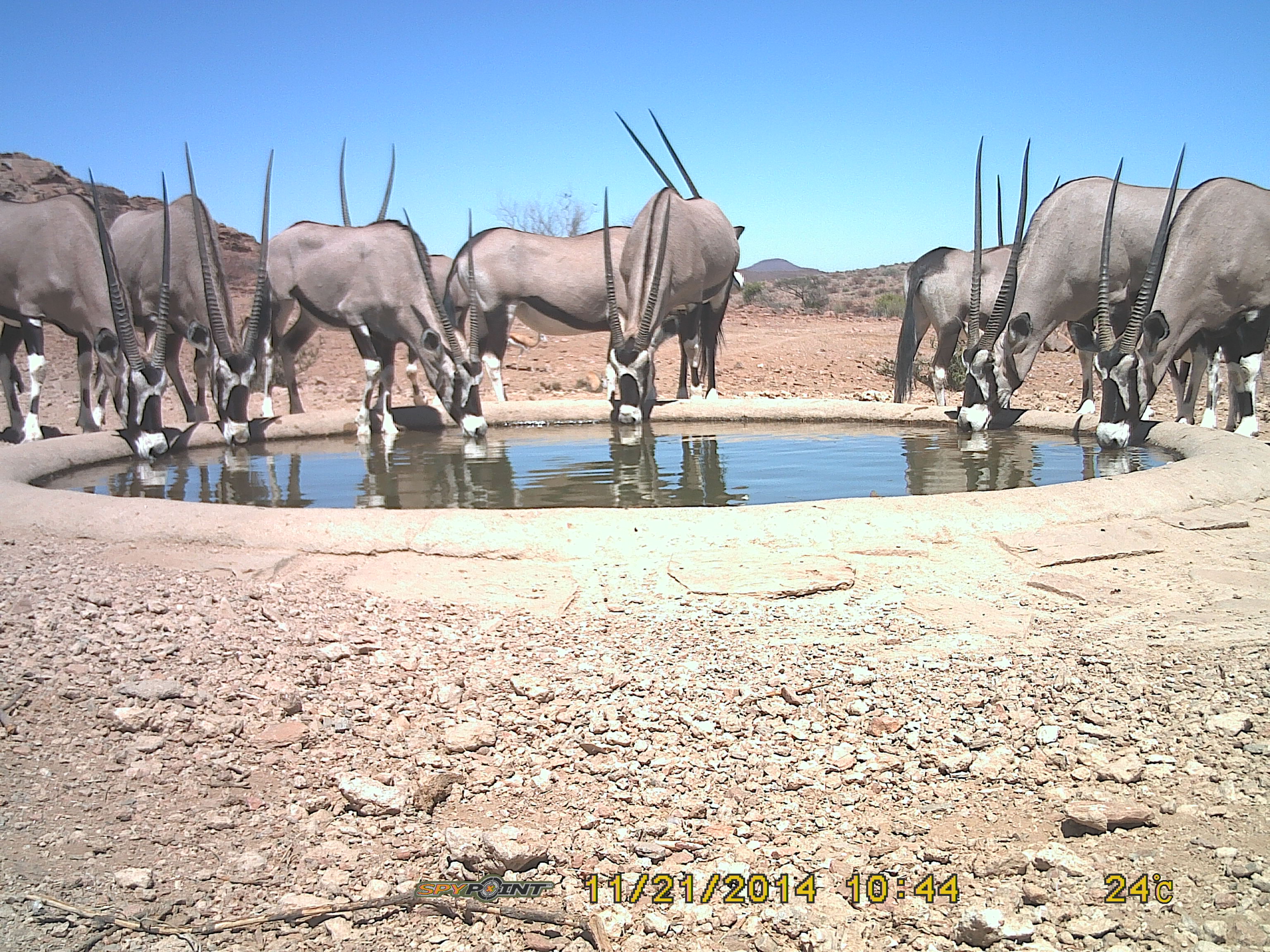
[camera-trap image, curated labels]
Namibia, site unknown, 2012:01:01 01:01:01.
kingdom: Animalia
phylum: Chordata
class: Mammalia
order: Artiodactyla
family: Bovidae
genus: Oryx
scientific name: Oryx gazella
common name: gemsbok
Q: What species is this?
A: Oryx gazella (gemsbok).